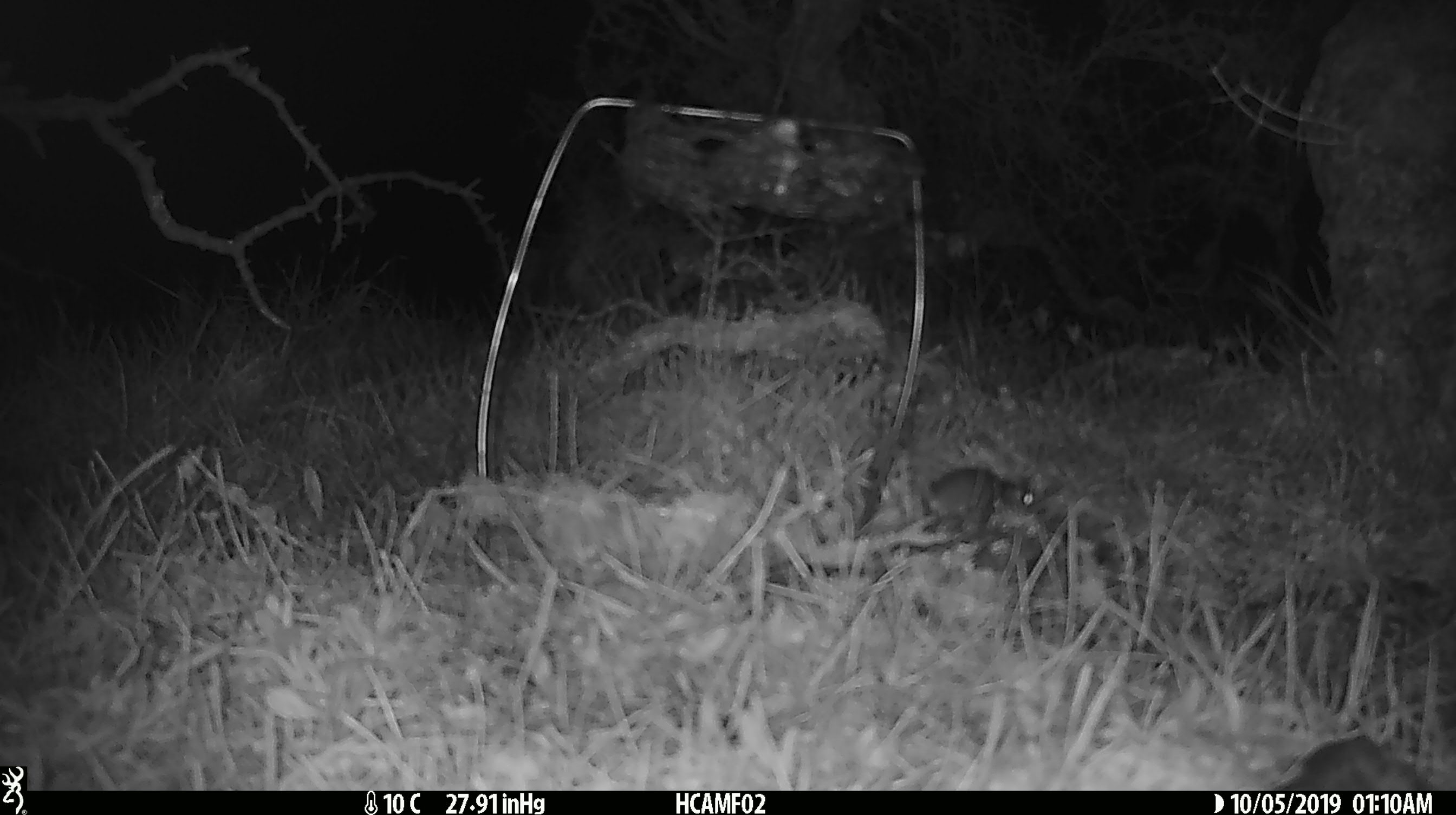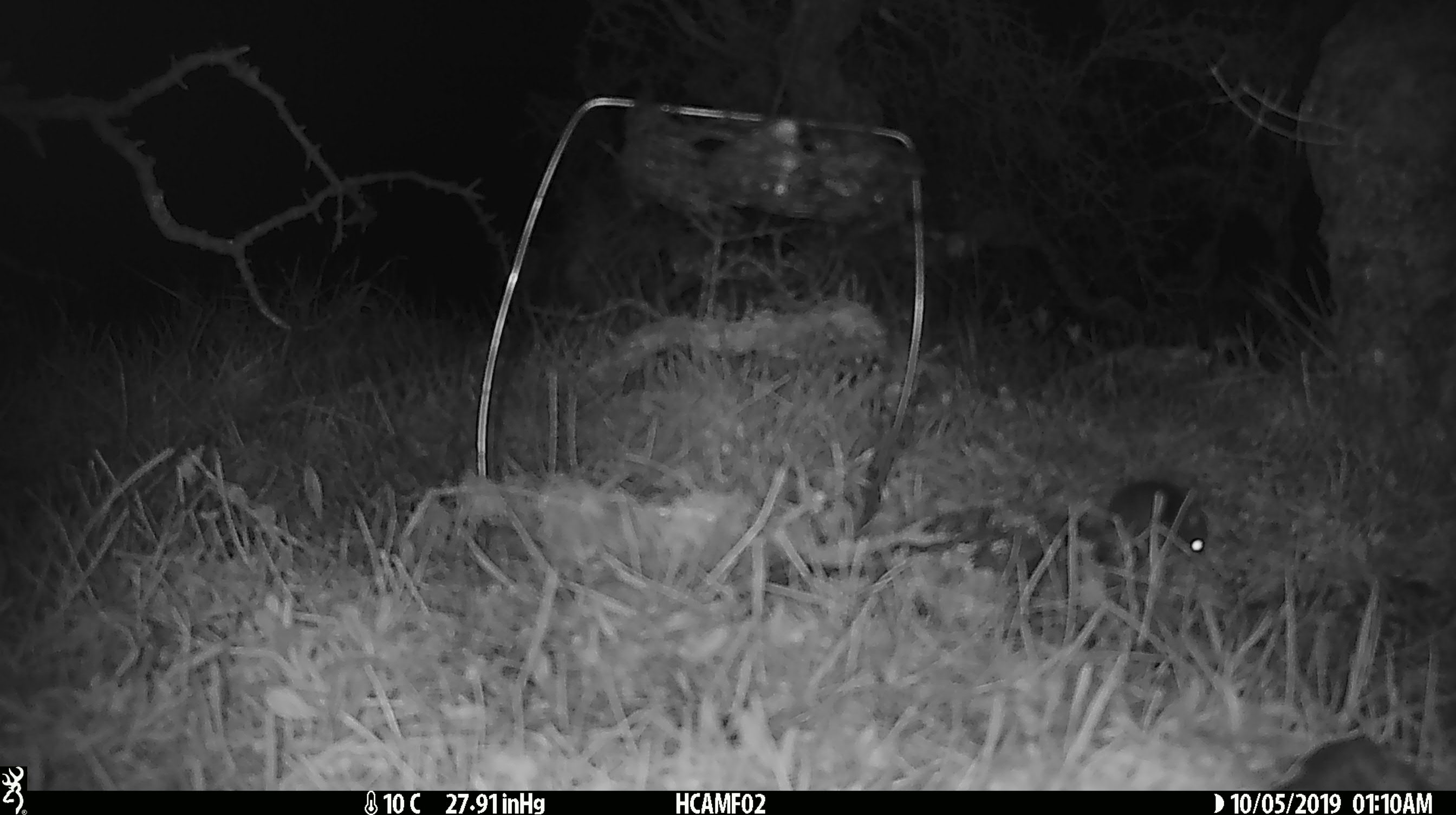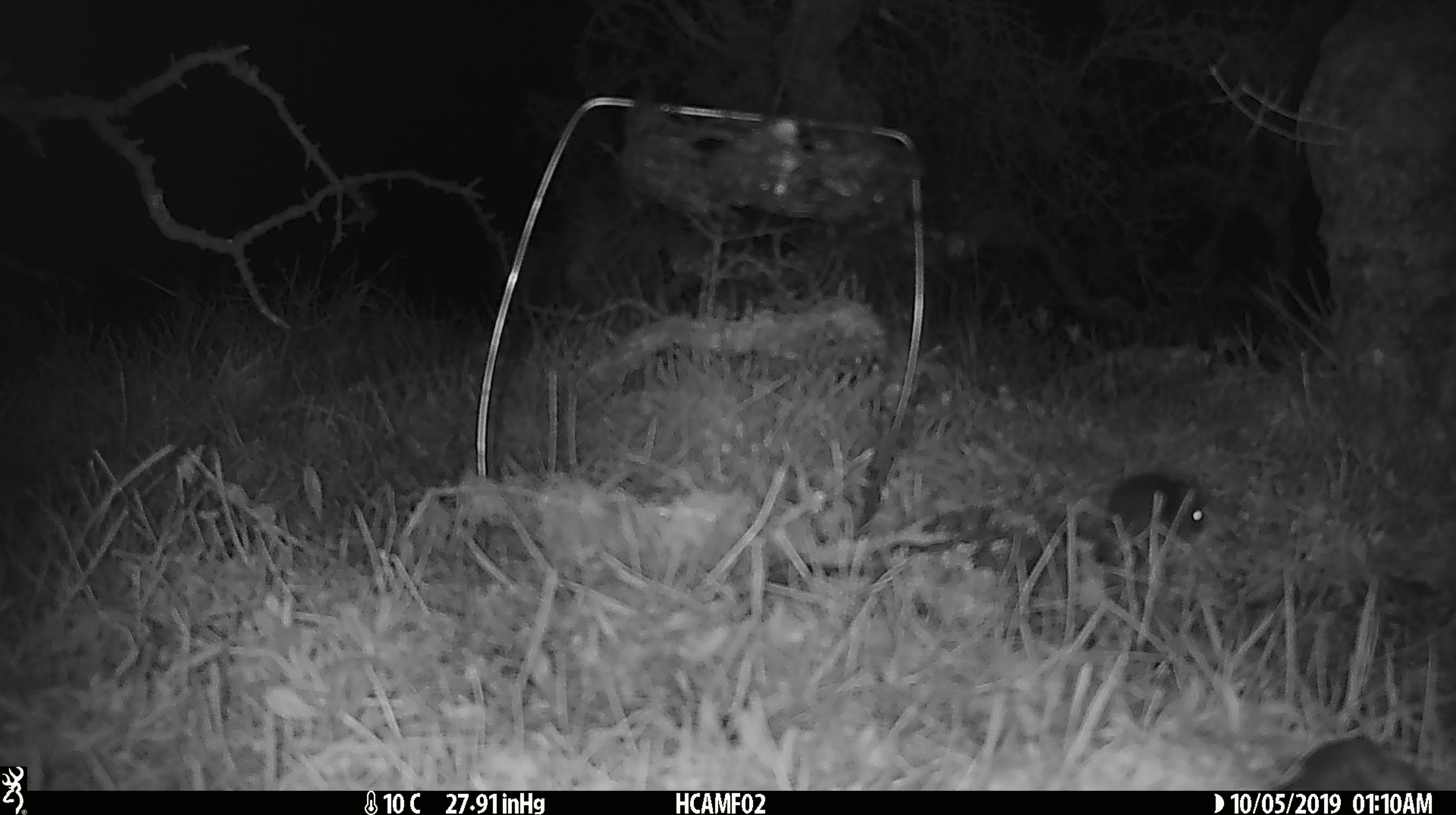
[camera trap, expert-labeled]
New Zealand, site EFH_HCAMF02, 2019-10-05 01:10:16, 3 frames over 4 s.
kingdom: Animalia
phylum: Chordata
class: Mammalia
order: Rodentia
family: Muridae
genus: Mus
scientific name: Mus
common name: mouse